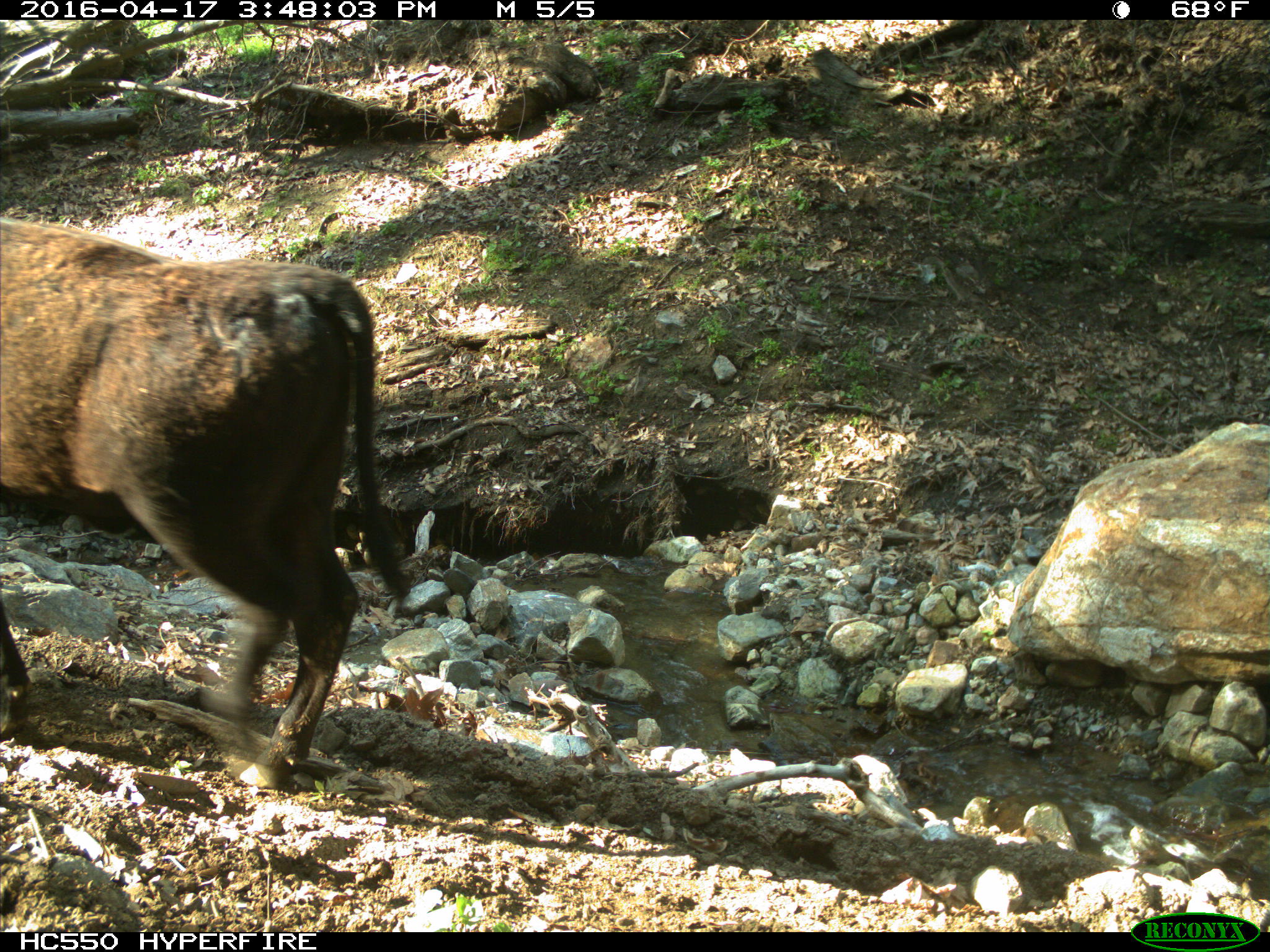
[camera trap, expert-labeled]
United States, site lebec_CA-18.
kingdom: Animalia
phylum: Chordata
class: Mammalia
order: Artiodactyla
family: Bovidae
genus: Bos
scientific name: Bos taurus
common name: domestic cow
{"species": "Bos taurus (domestic cow)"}